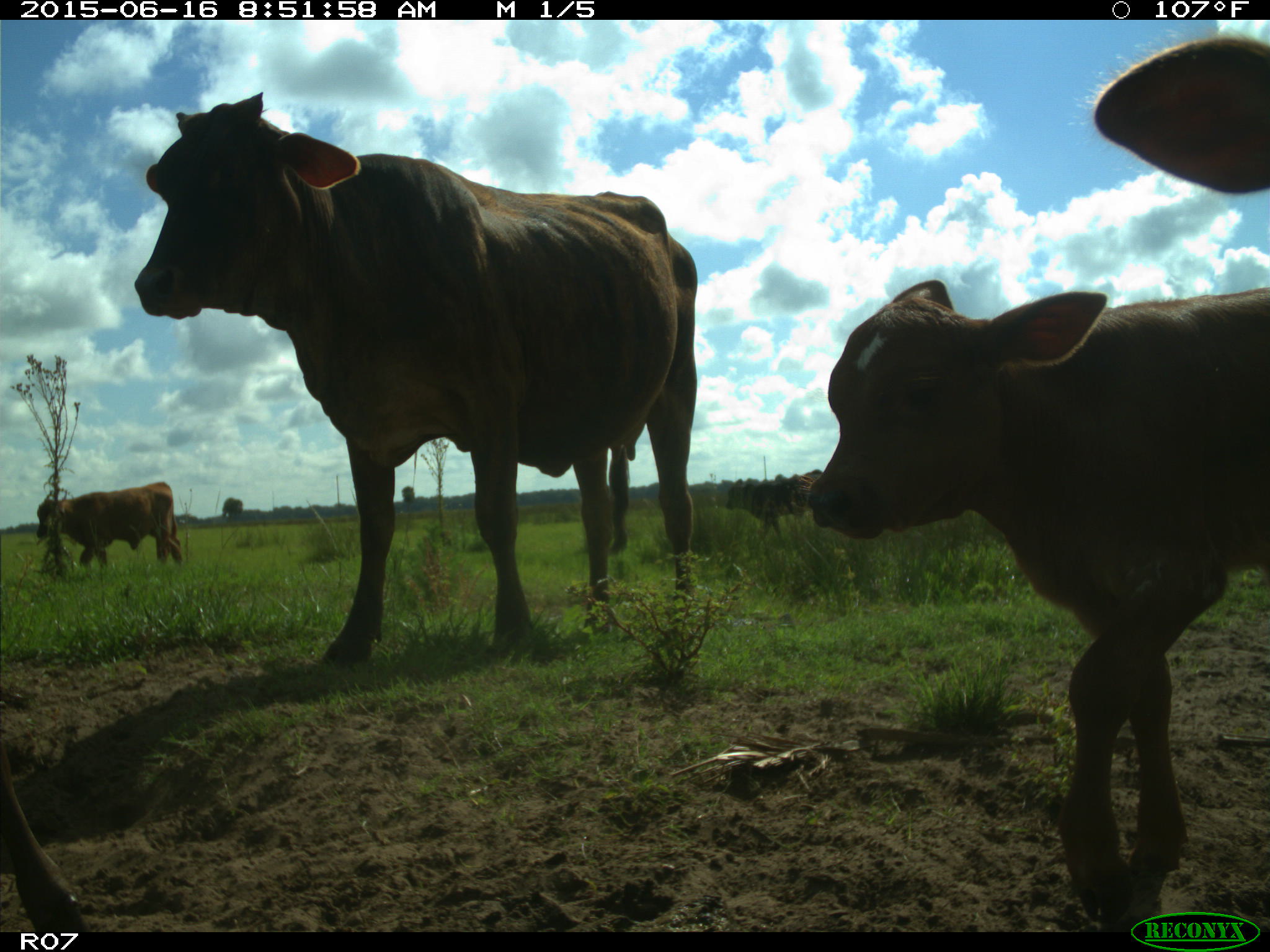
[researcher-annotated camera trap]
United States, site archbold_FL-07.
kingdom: Animalia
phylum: Chordata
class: Mammalia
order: Artiodactyla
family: Bovidae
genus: Bos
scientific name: Bos taurus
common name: domestic cow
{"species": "Bos taurus (domestic cow)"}